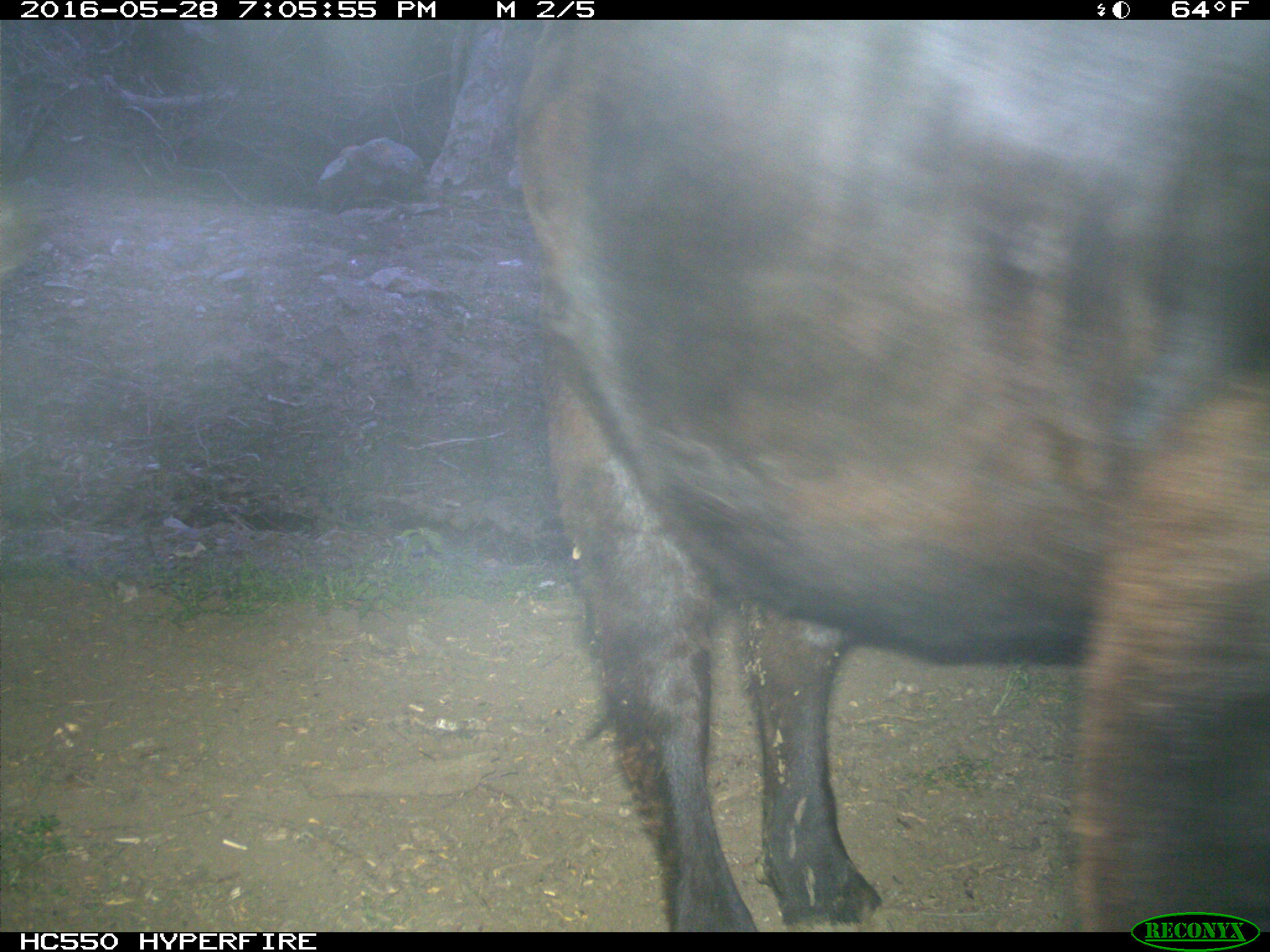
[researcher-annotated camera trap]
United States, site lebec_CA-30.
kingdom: Animalia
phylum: Chordata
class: Mammalia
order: Artiodactyla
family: Bovidae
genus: Bos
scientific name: Bos taurus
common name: domestic cow